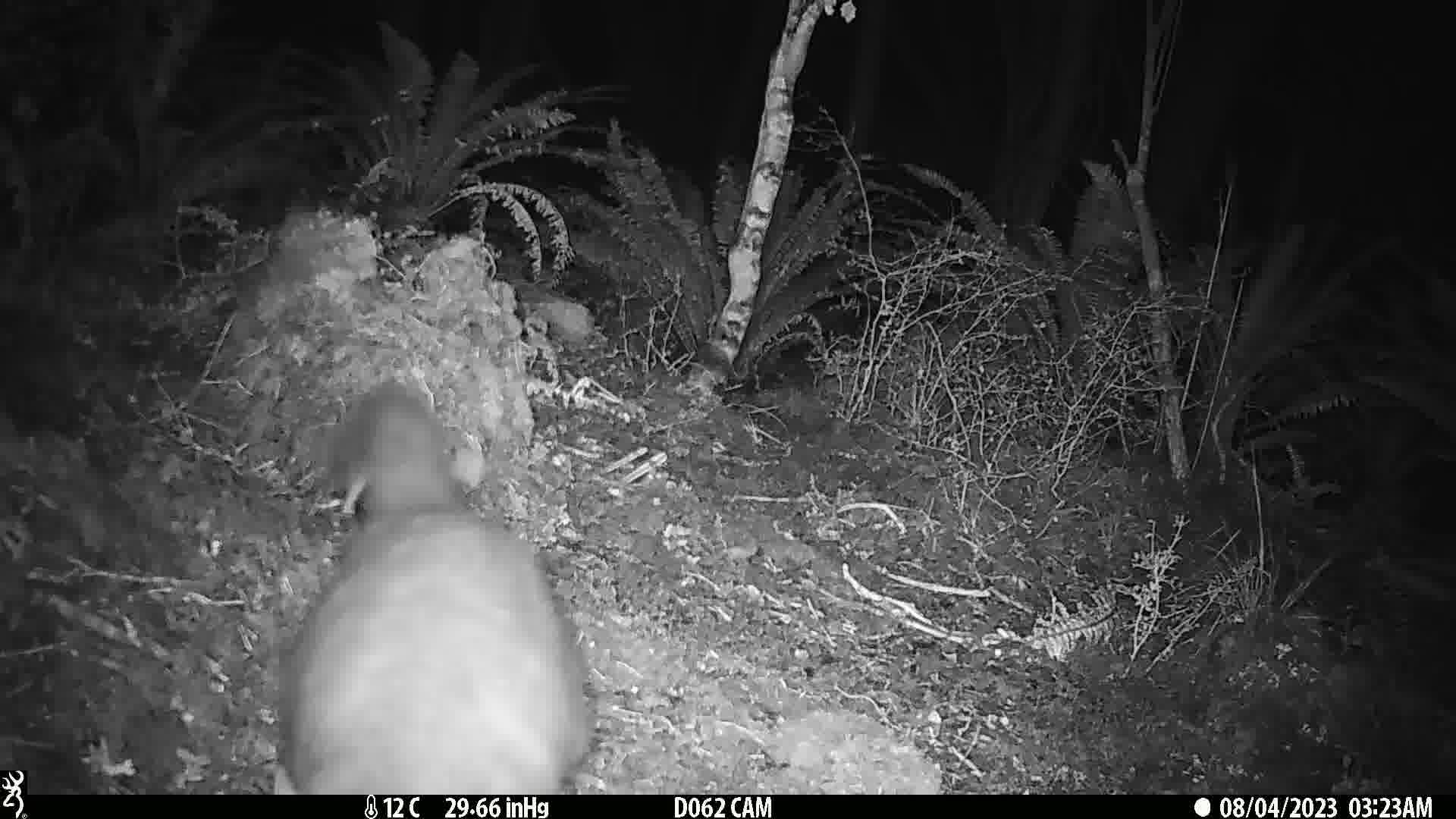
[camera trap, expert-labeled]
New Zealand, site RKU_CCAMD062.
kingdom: Animalia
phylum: Chordata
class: Mammalia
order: Diprotodontia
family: Phalangeridae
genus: Trichosurus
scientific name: Trichosurus vulpecula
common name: common brushtail possum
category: possum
Possum (common brushtail possum) (Trichosurus vulpecula).